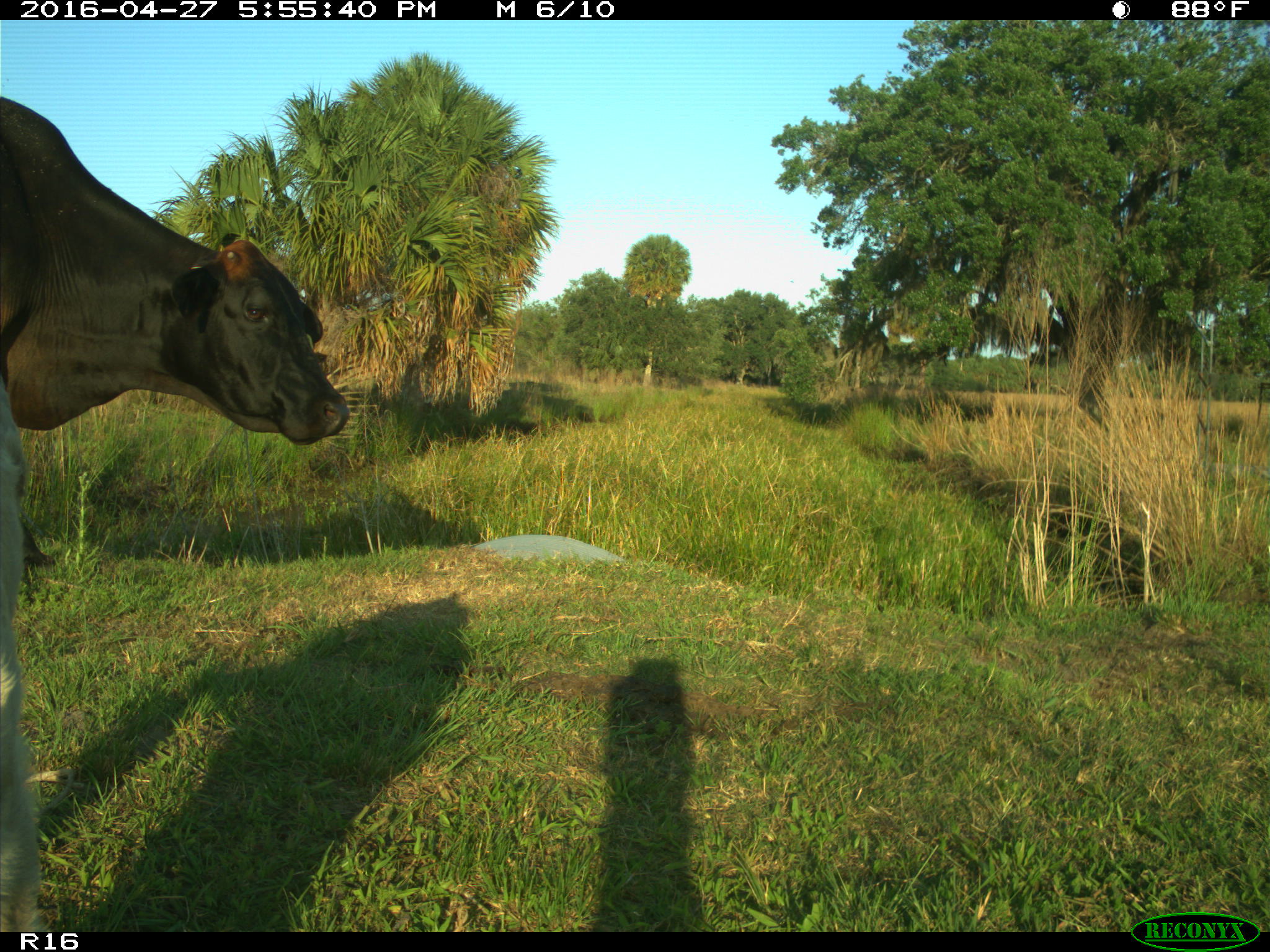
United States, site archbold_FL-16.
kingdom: Animalia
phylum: Chordata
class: Mammalia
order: Artiodactyla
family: Bovidae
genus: Bos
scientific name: Bos taurus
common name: domestic cow